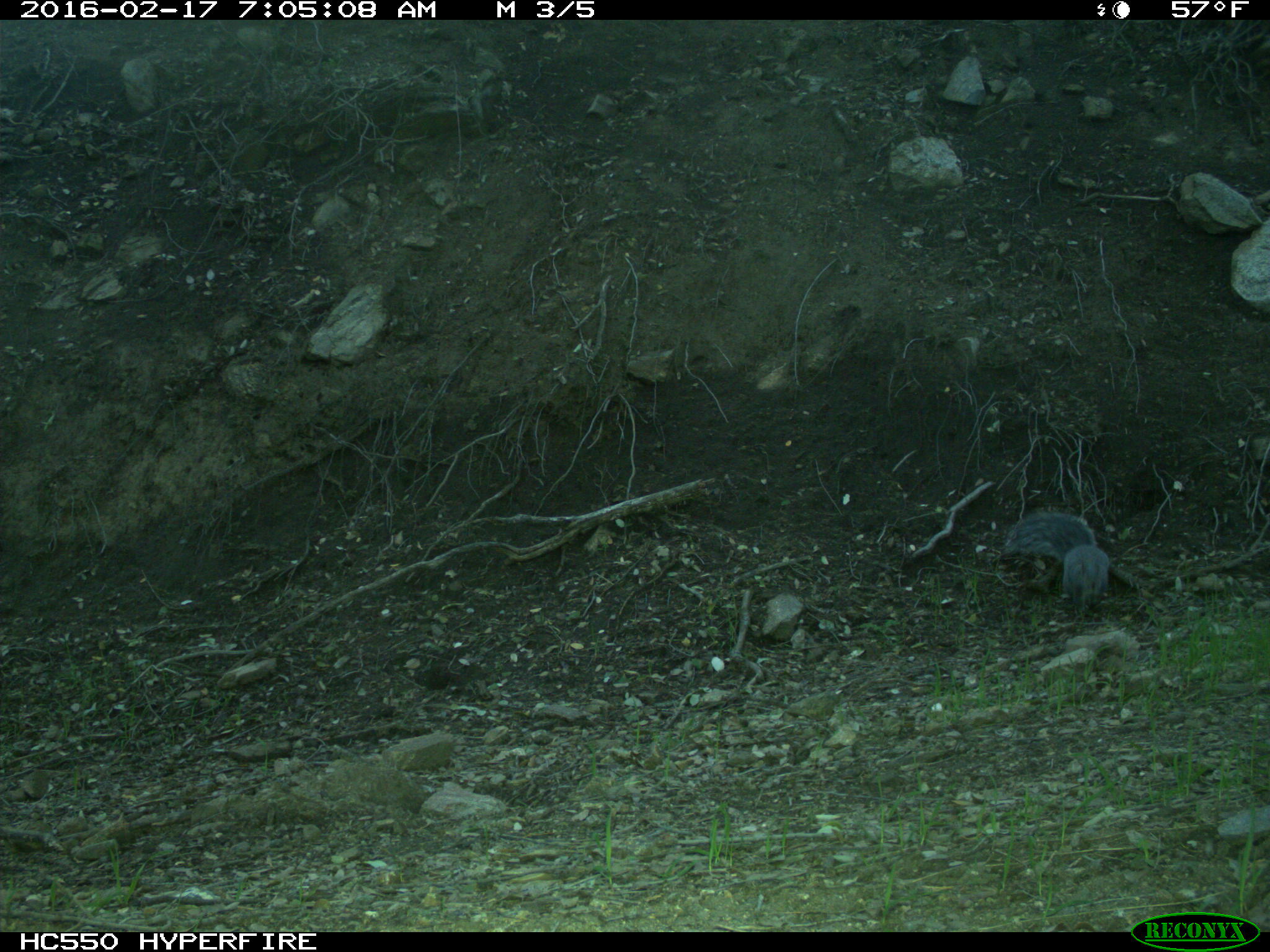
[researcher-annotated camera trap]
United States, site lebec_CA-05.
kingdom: Animalia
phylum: Chordata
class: Mammalia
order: Rodentia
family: Sciuridae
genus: Sciurus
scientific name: Sciurus carolinensis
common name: eastern gray squirrel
Sciurus carolinensis (eastern gray squirrel).